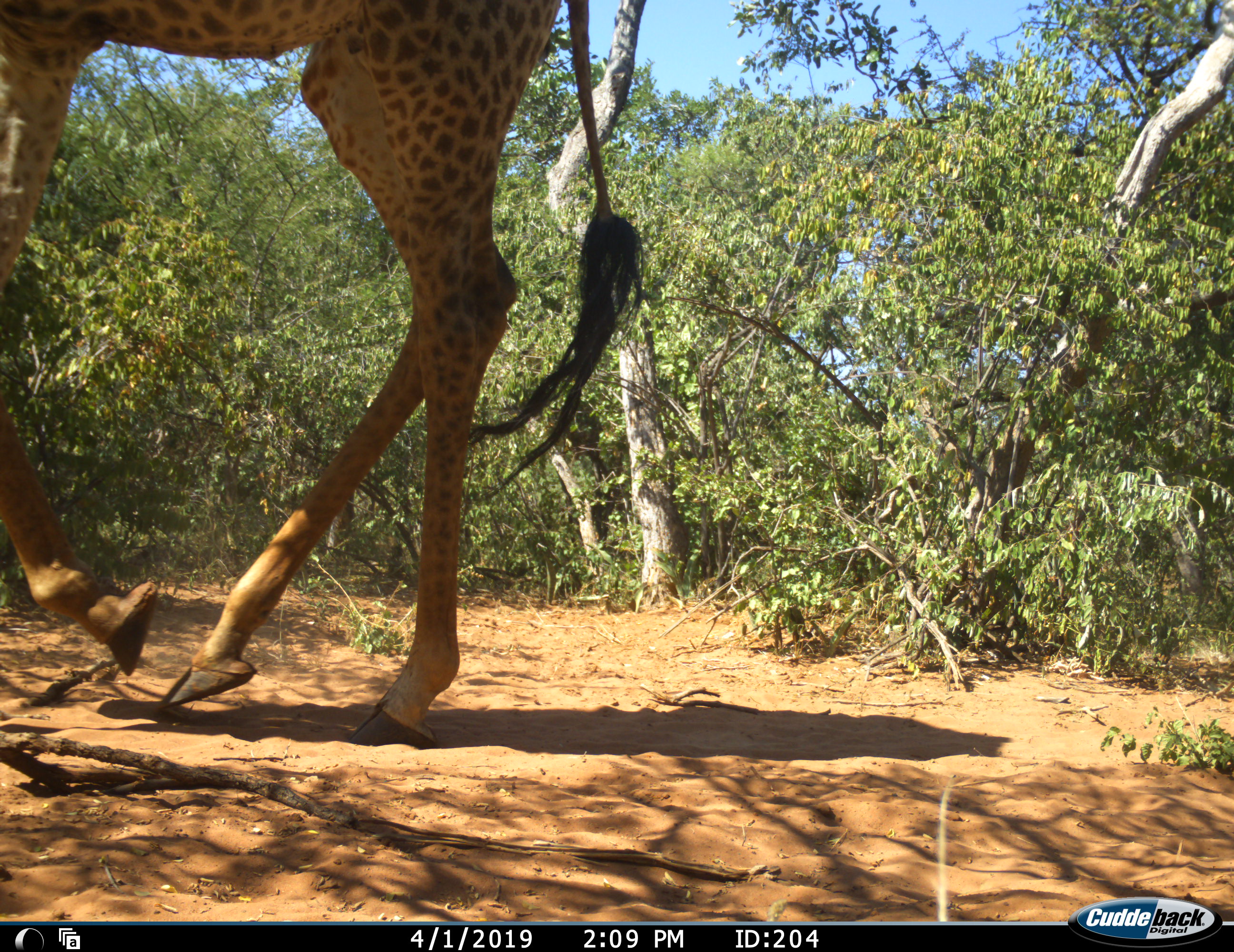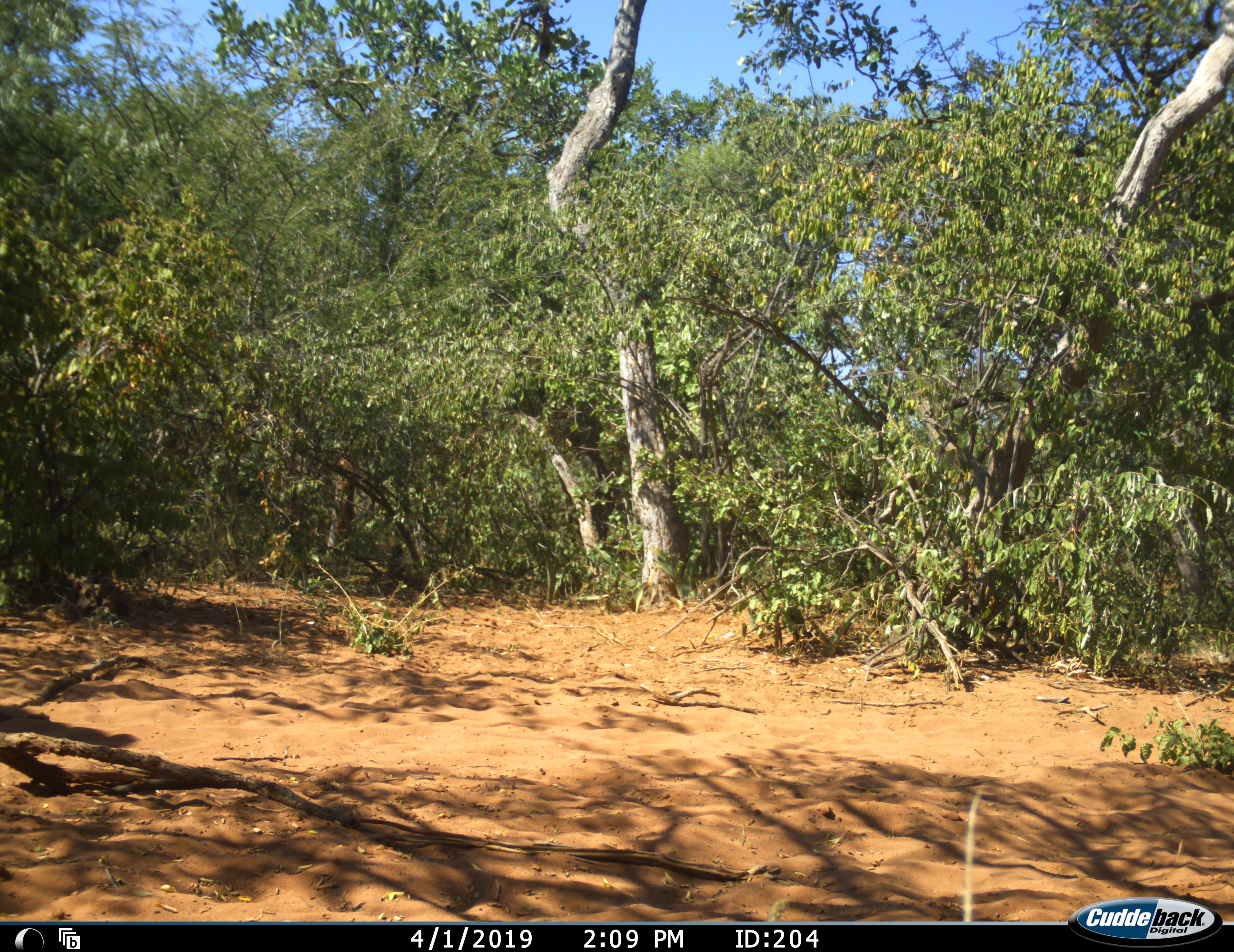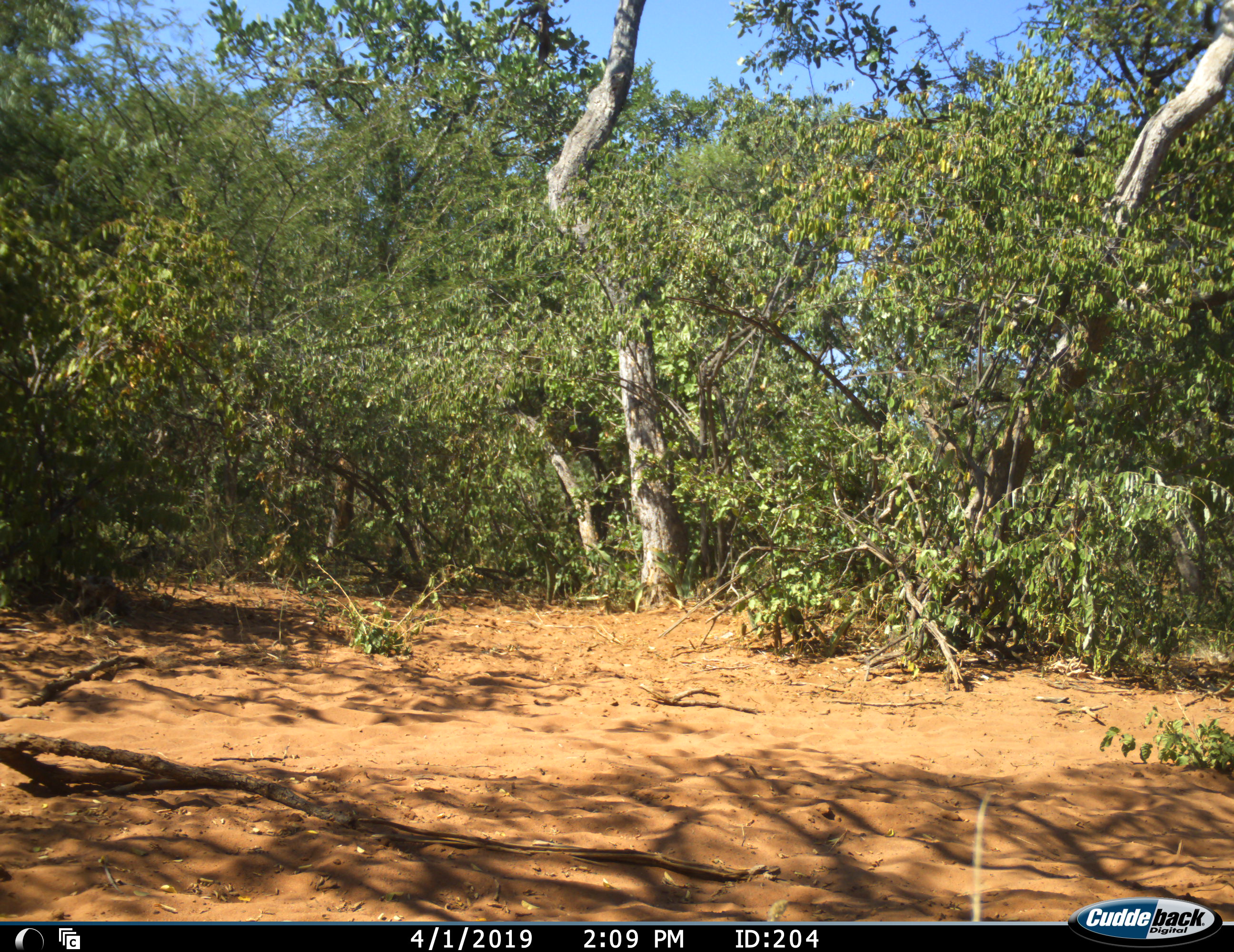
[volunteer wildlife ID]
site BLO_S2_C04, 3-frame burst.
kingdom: Animalia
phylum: Chordata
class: Mammalia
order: Artiodactyla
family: Giraffidae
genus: Giraffa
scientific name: Giraffa camelopardalis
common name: giraffe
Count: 1.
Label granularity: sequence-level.